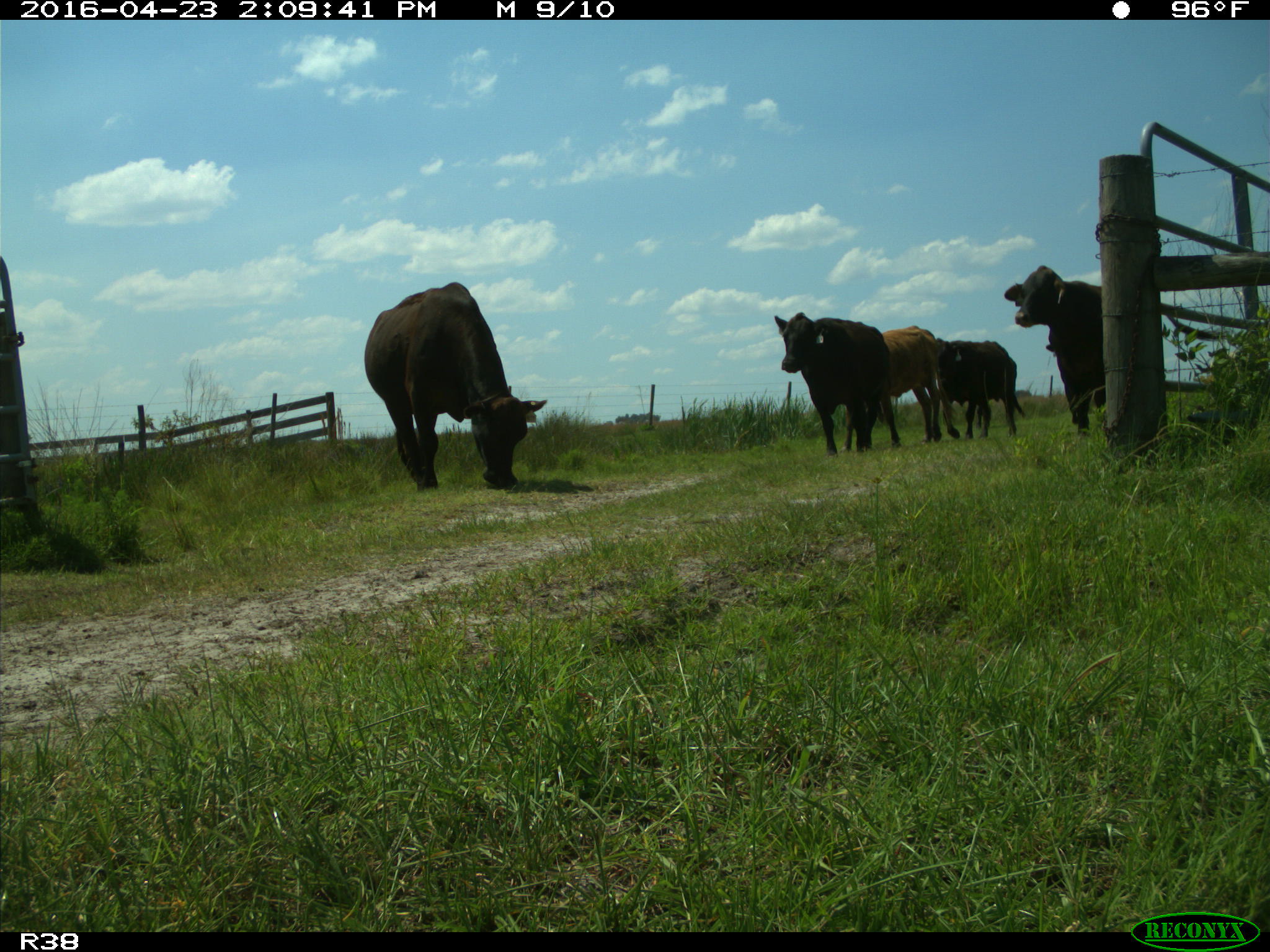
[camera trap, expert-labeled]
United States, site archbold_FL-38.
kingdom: Animalia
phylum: Chordata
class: Mammalia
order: Artiodactyla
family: Bovidae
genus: Bos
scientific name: Bos taurus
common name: domestic cow